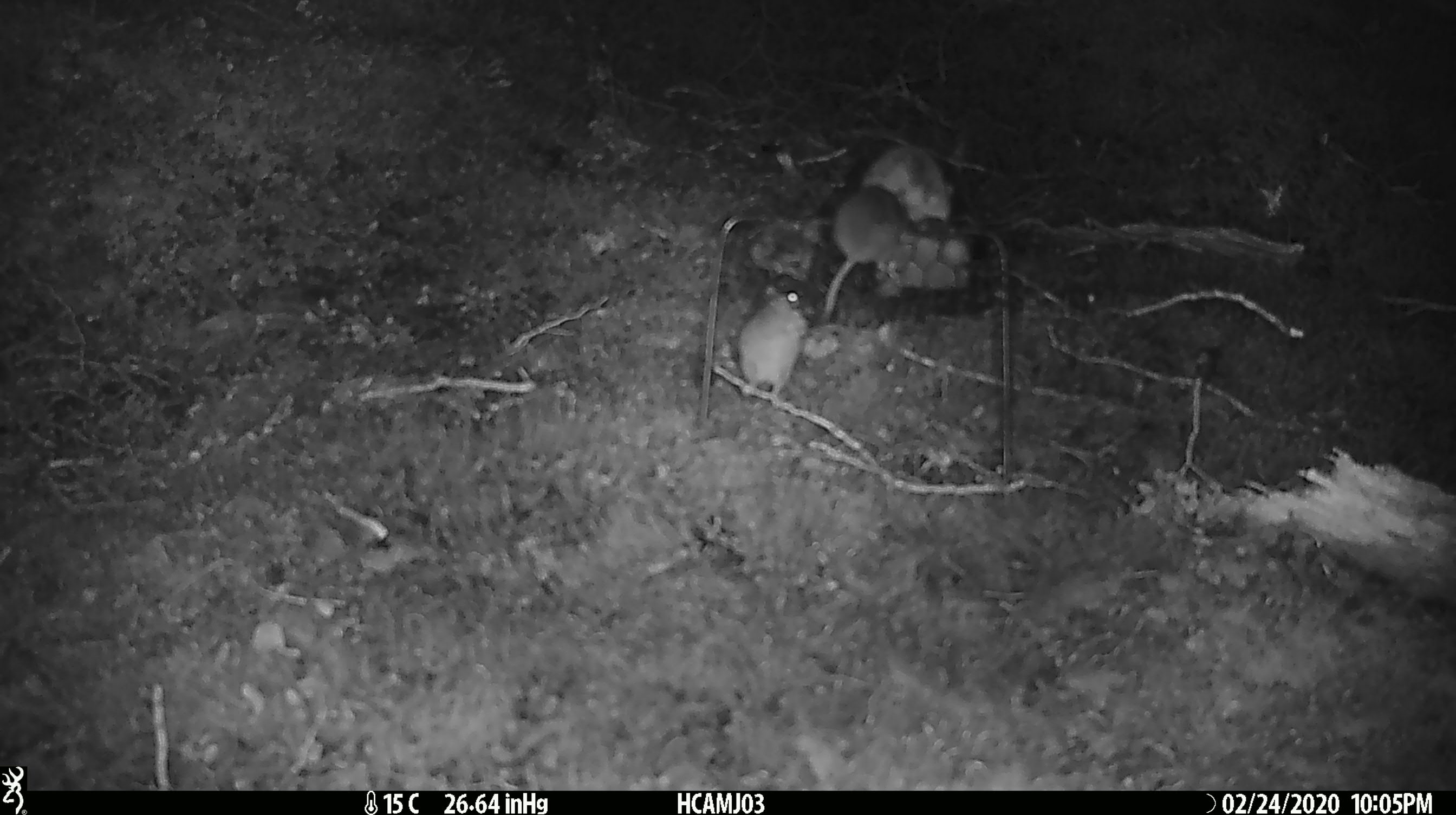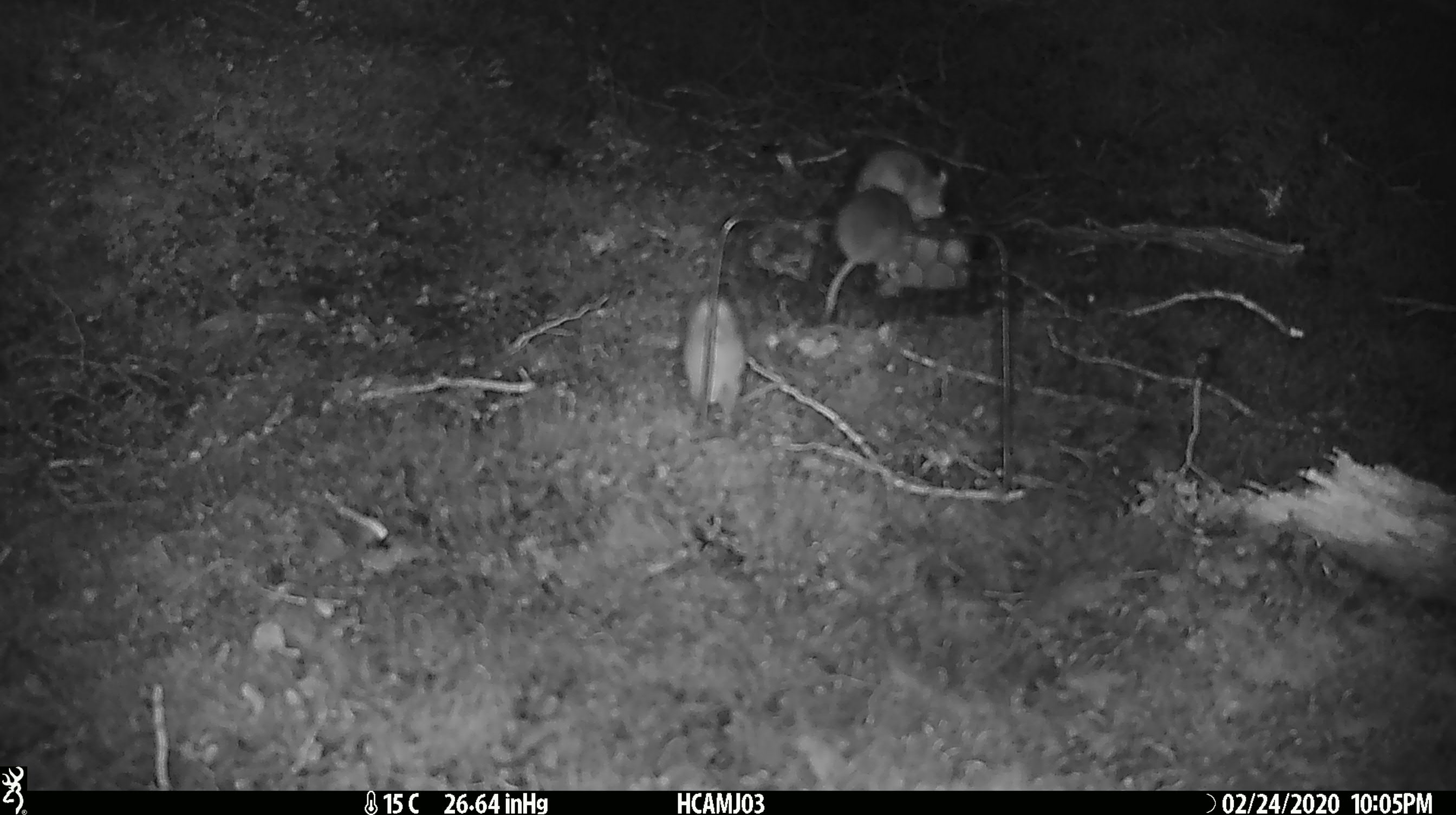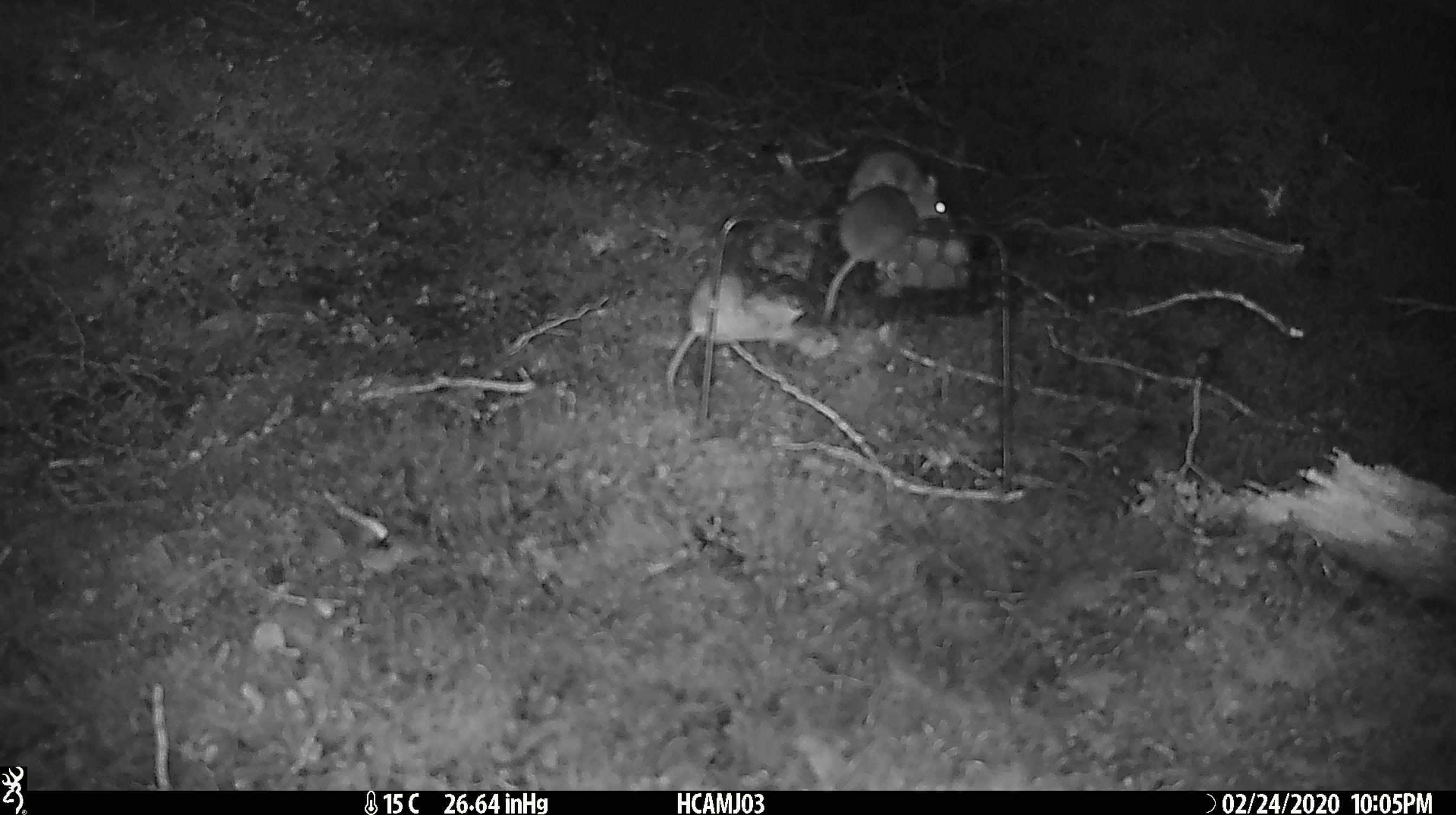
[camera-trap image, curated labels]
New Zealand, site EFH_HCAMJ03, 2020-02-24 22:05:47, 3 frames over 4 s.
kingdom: Animalia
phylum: Chordata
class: Mammalia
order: Rodentia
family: Muridae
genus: Mus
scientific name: Mus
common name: mouse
Mouse (Mus).